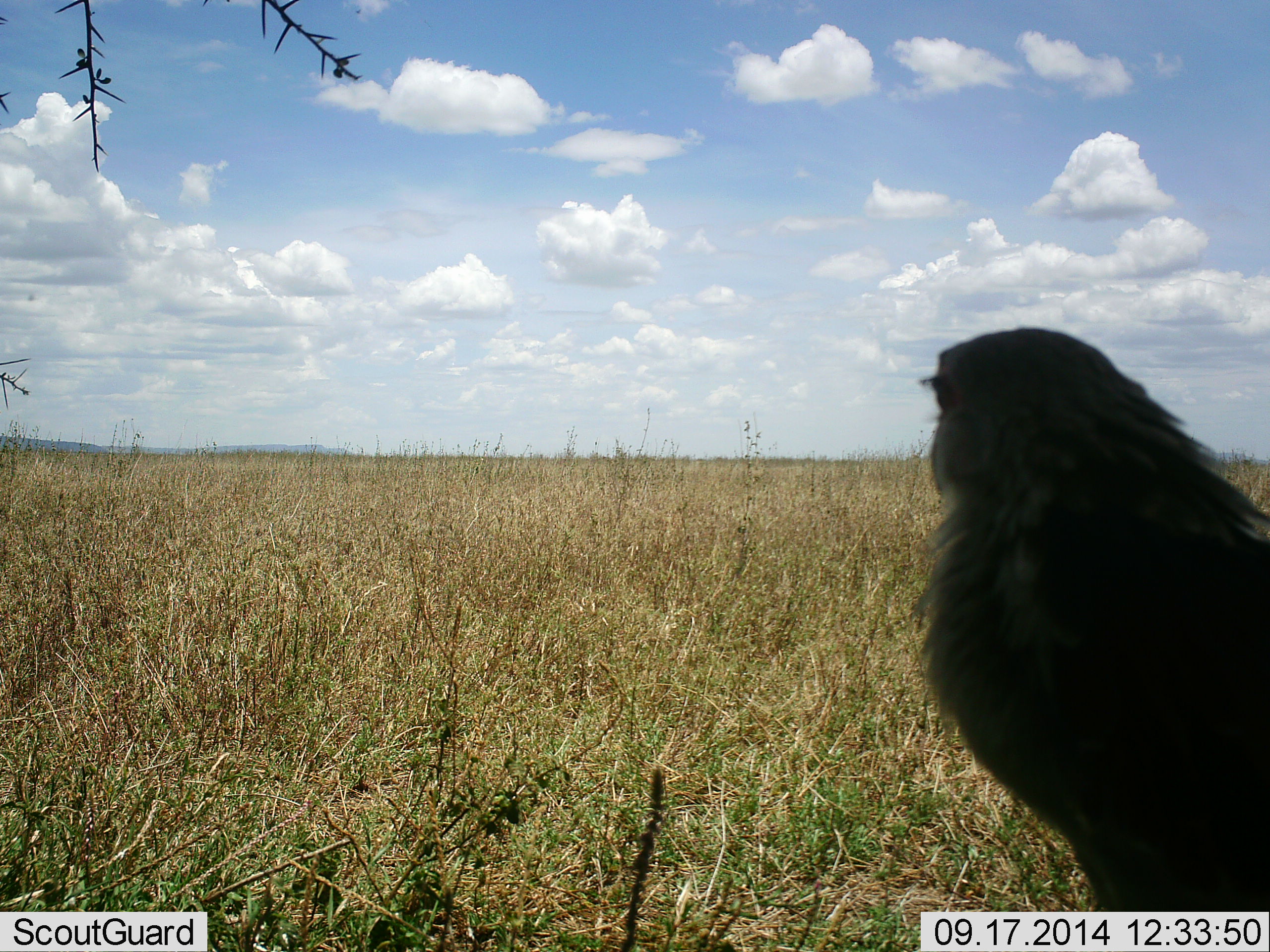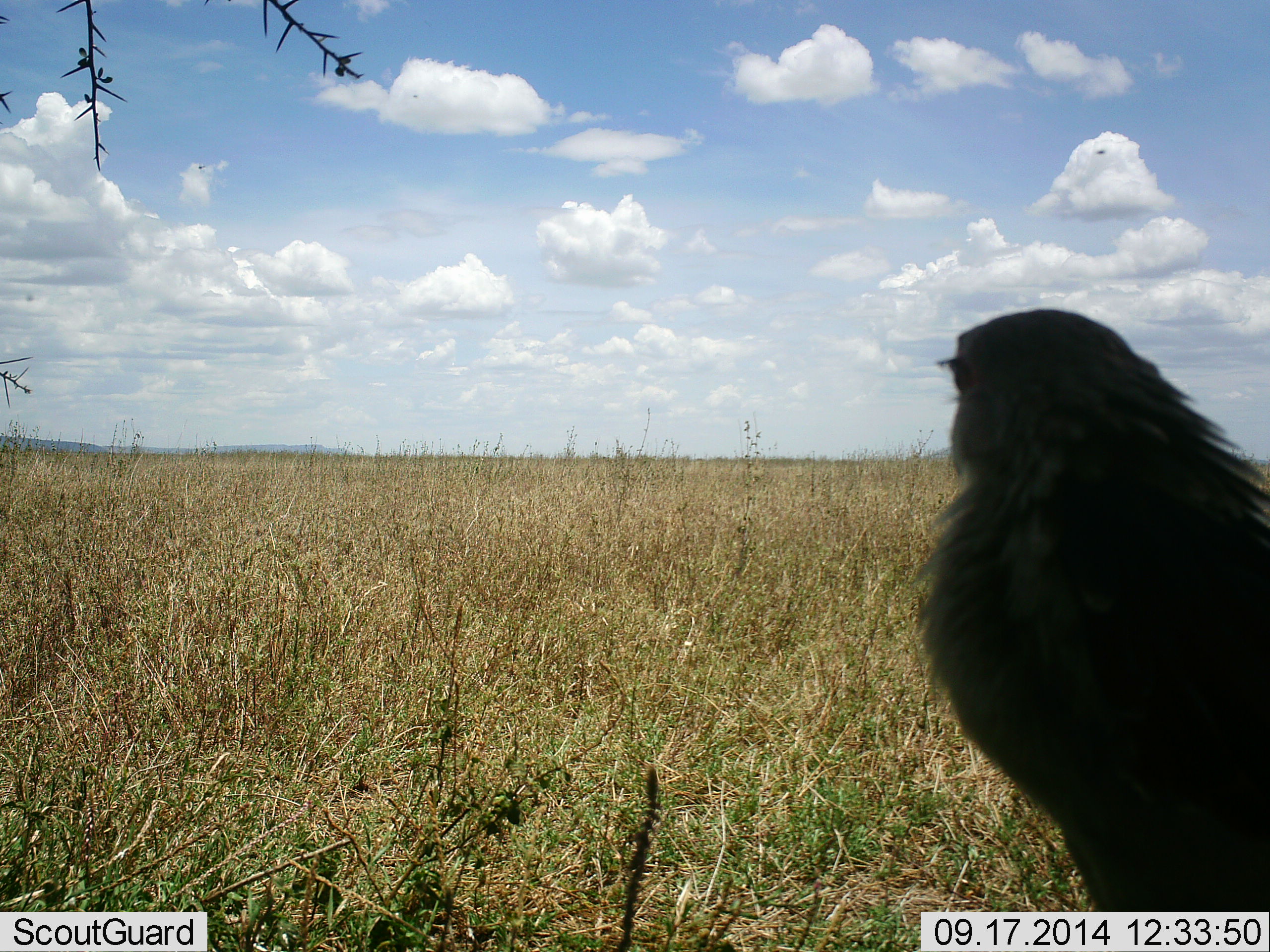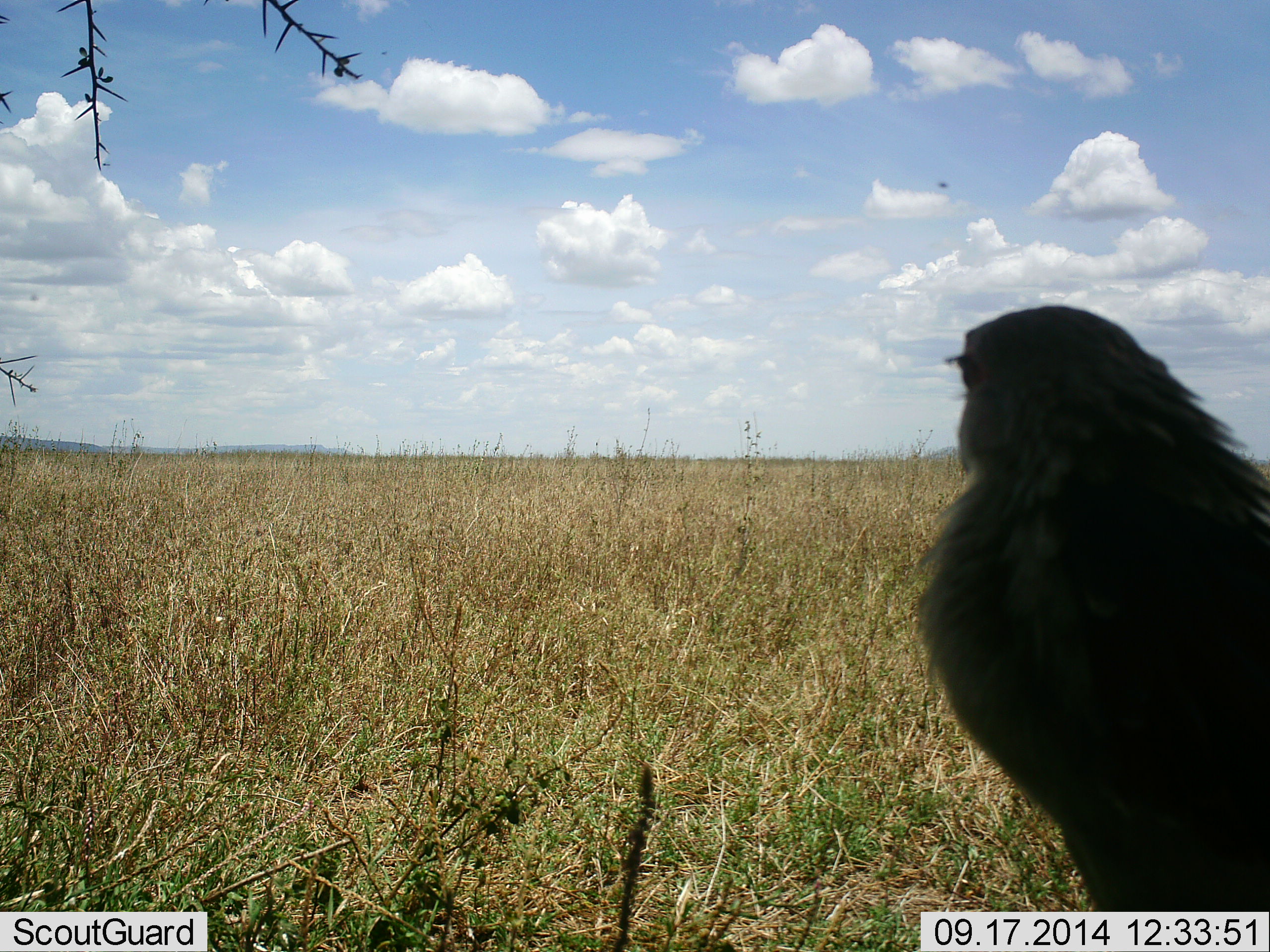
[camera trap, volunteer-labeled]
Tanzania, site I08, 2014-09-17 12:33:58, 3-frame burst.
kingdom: Animalia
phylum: Chordata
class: Aves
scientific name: Aves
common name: bird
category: otherbird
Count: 1.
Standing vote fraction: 90%.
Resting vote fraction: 20%.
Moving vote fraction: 10%.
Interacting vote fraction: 0%.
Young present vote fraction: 0%.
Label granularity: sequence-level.